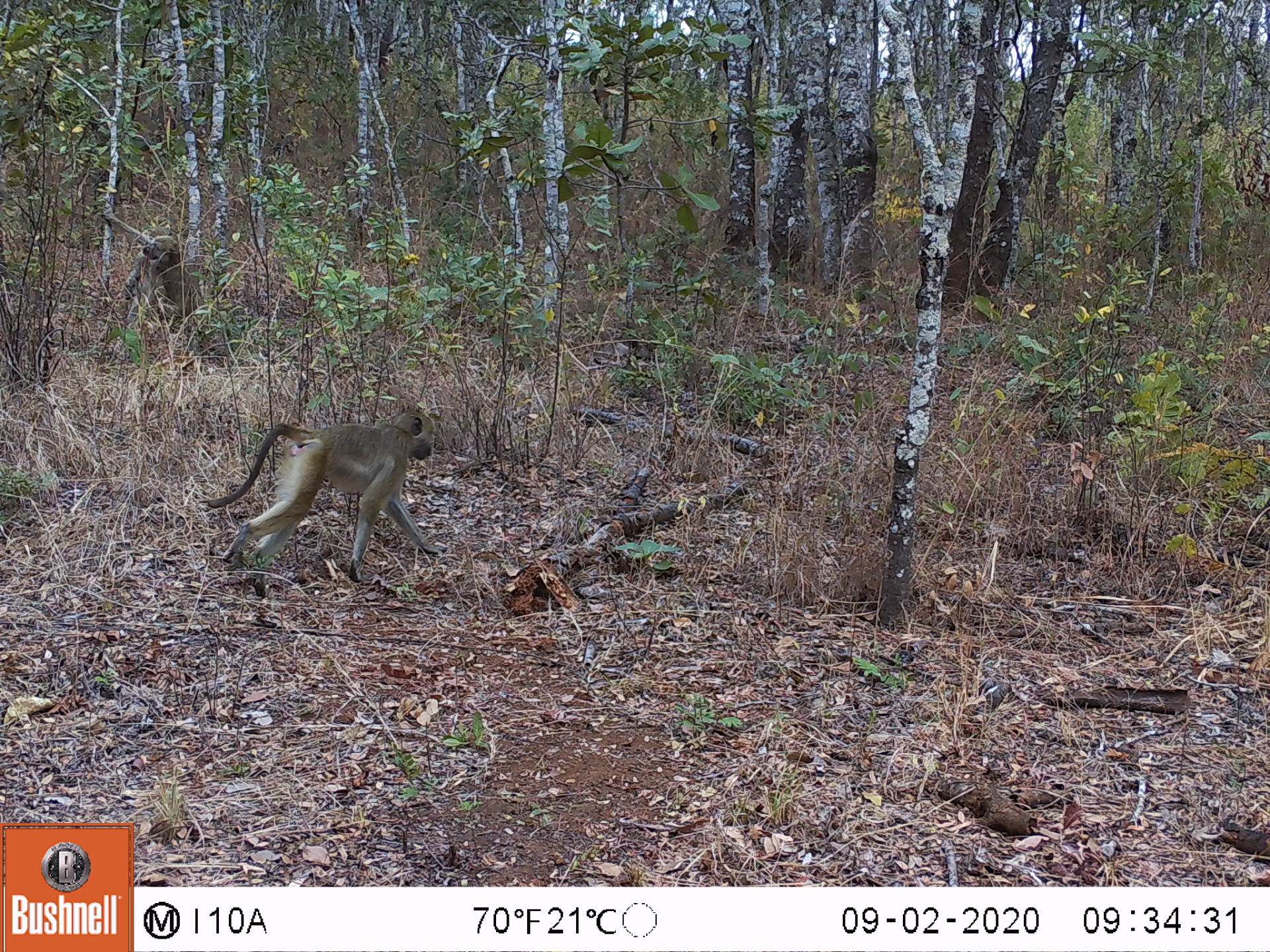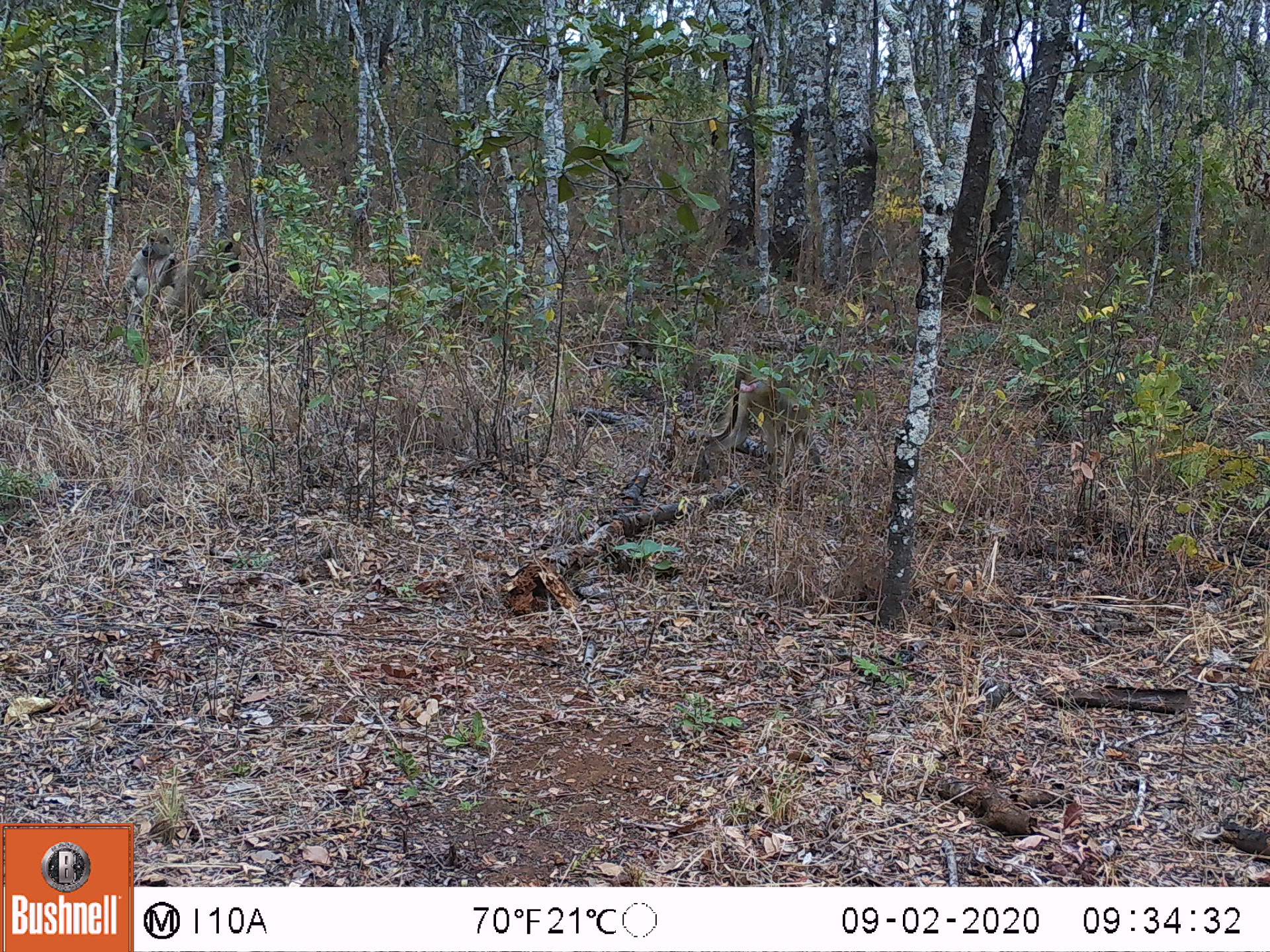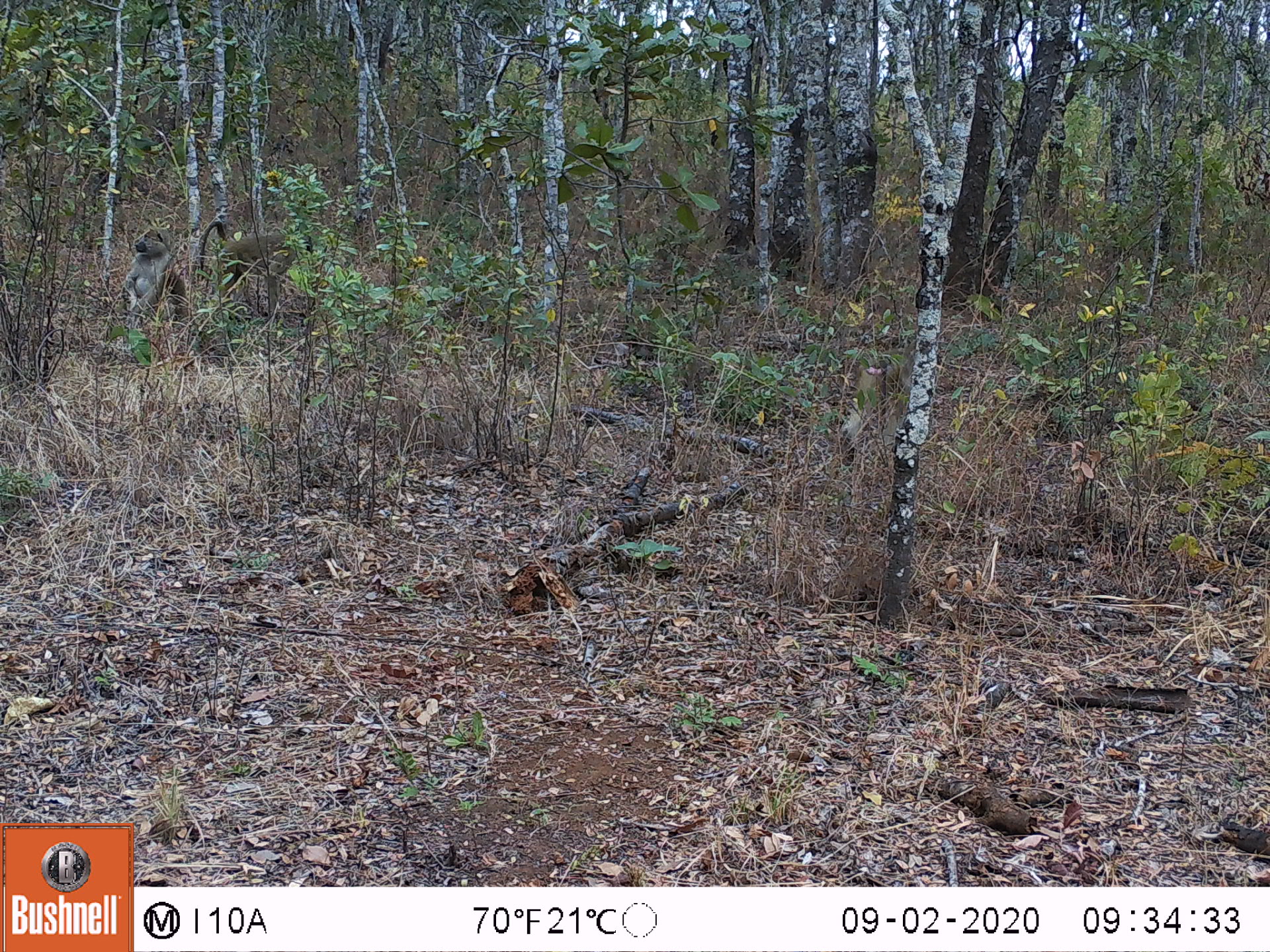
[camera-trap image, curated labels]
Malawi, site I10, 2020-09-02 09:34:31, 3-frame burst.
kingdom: Animalia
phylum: Chordata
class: Mammalia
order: Primates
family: Cercopithecidae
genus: Papio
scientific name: Papio cynocephalus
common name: yellow baboon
Yellow baboon (Papio cynocephalus), count 2.